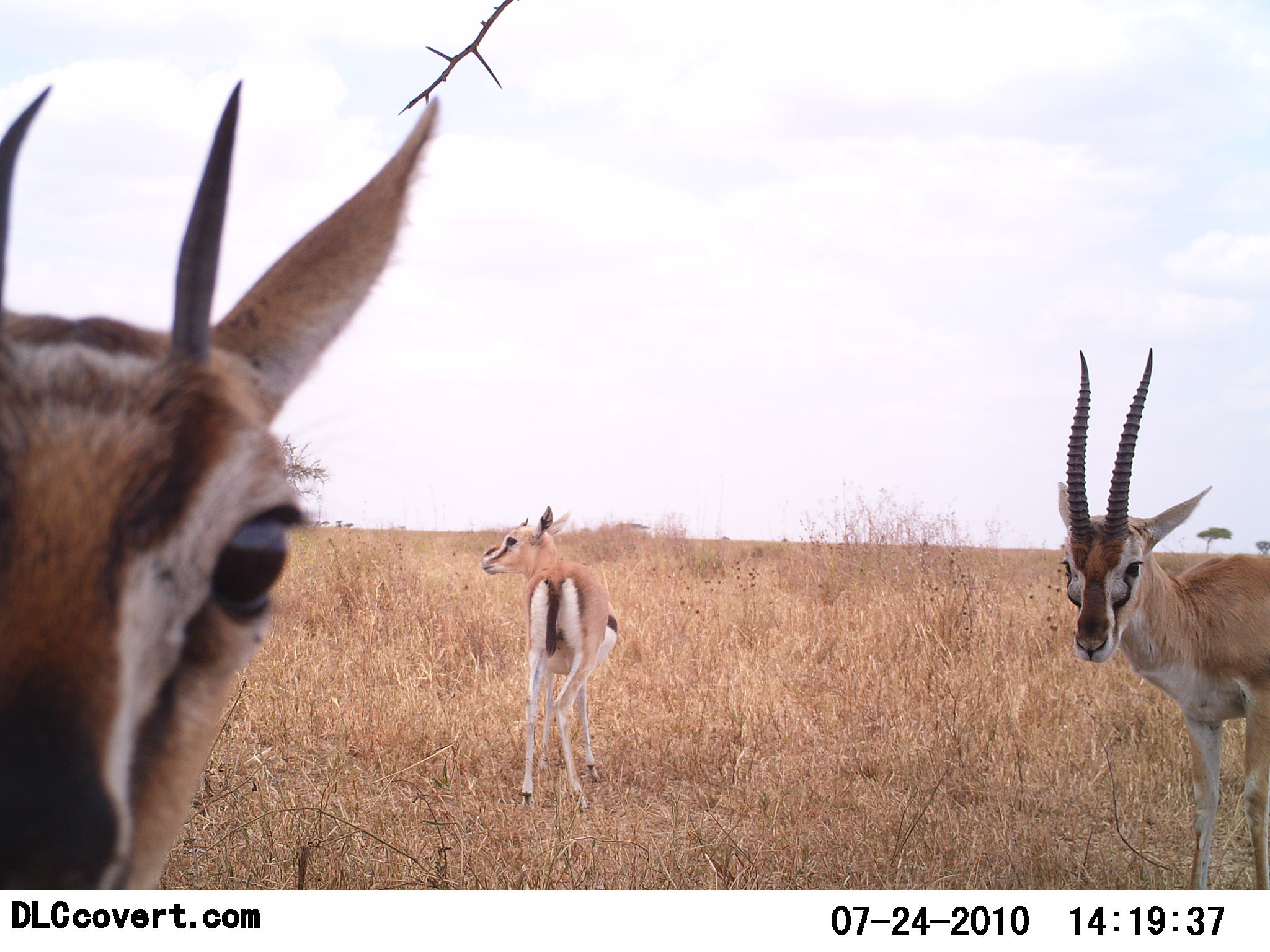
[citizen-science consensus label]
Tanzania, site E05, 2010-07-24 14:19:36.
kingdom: Animalia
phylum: Chordata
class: Mammalia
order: Artiodactyla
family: Bovidae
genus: Eudorcas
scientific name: Eudorcas thomsonii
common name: thomson's gazelle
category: gazellethomsons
Gazellethomsons (thomson's gazelle) (Eudorcas thomsonii), count 3. Behavior (volunteer vote fractions): standing 100%, resting 0%, moving 0%, interacting 7%. Young present (vote fraction): 20%. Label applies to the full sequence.